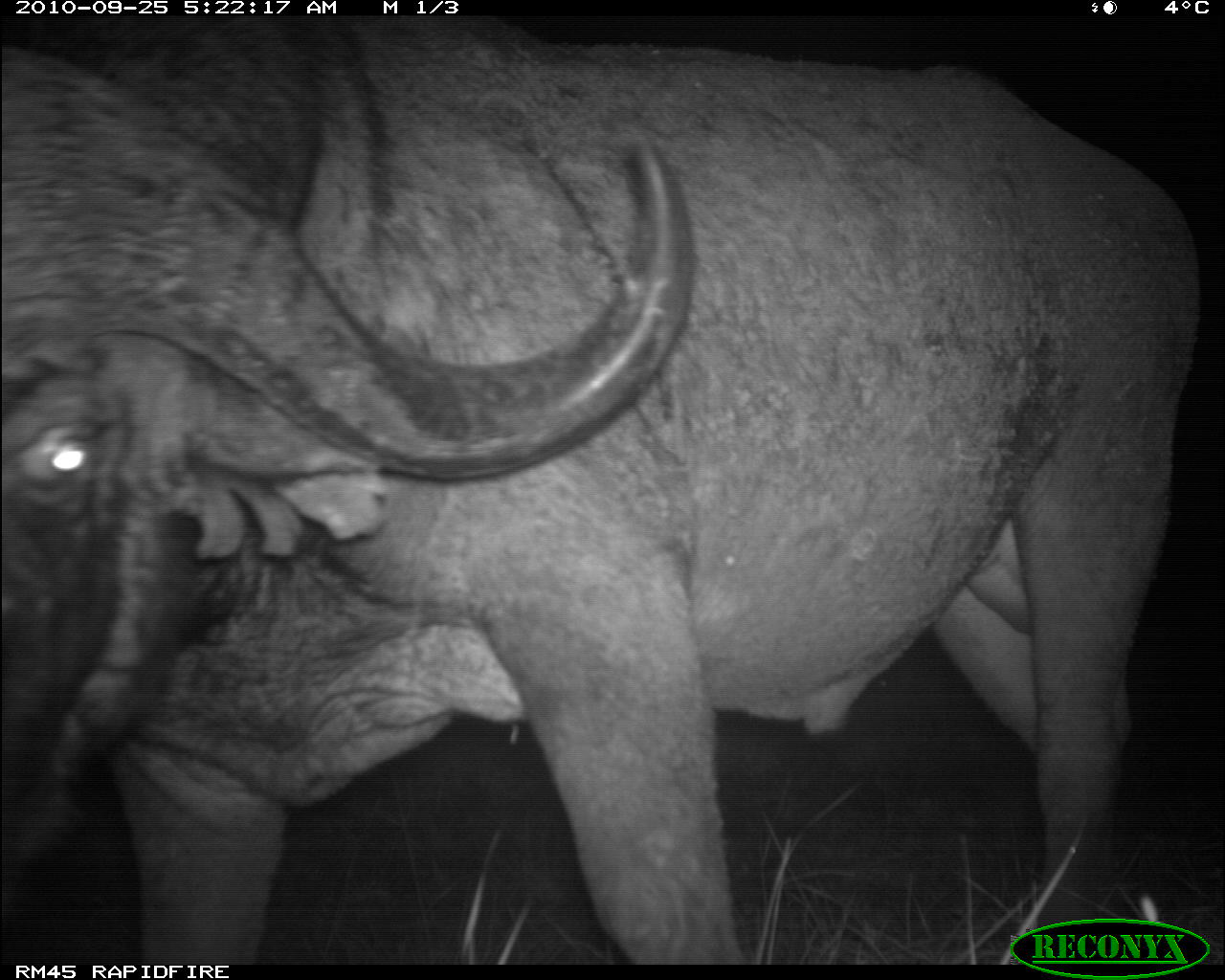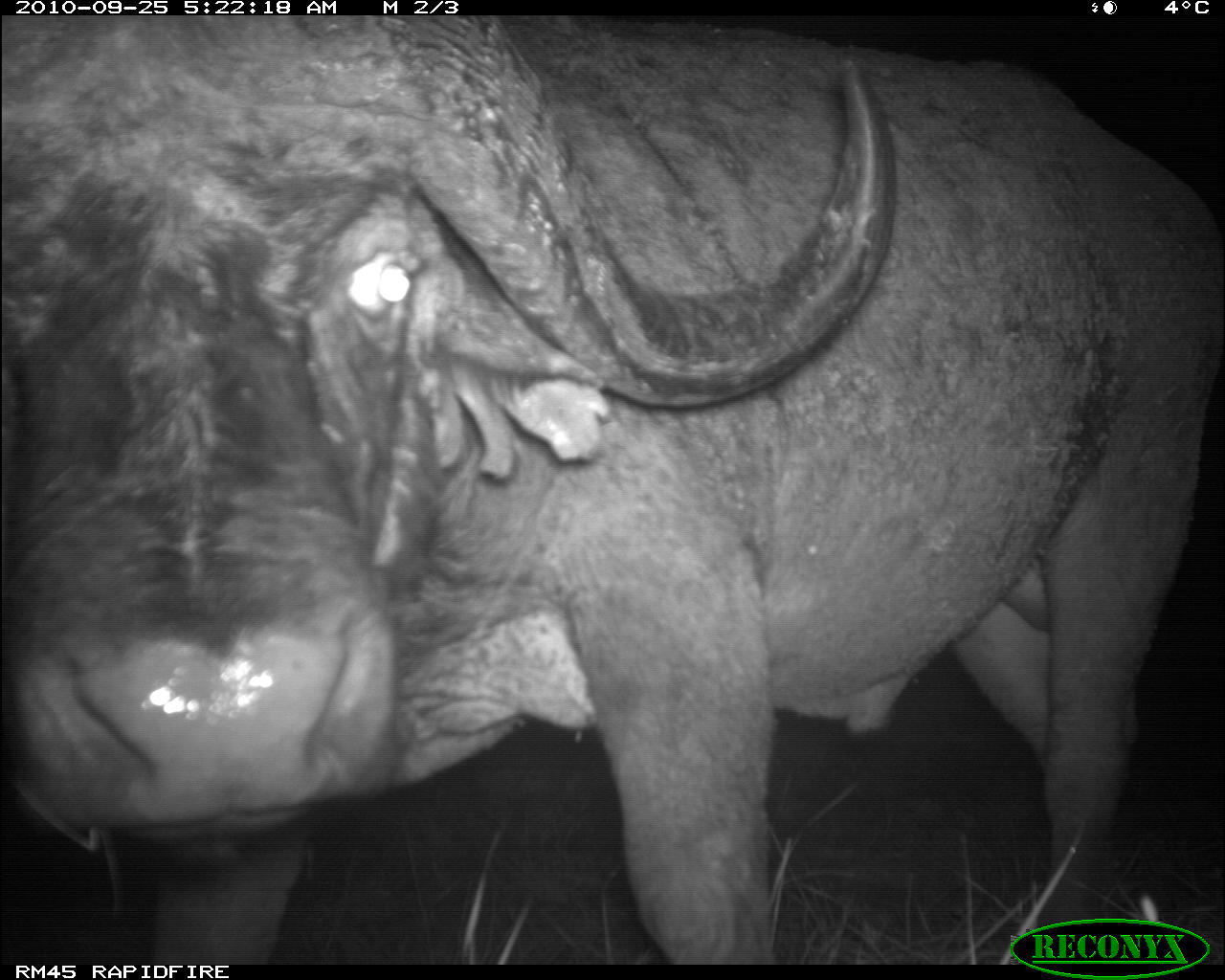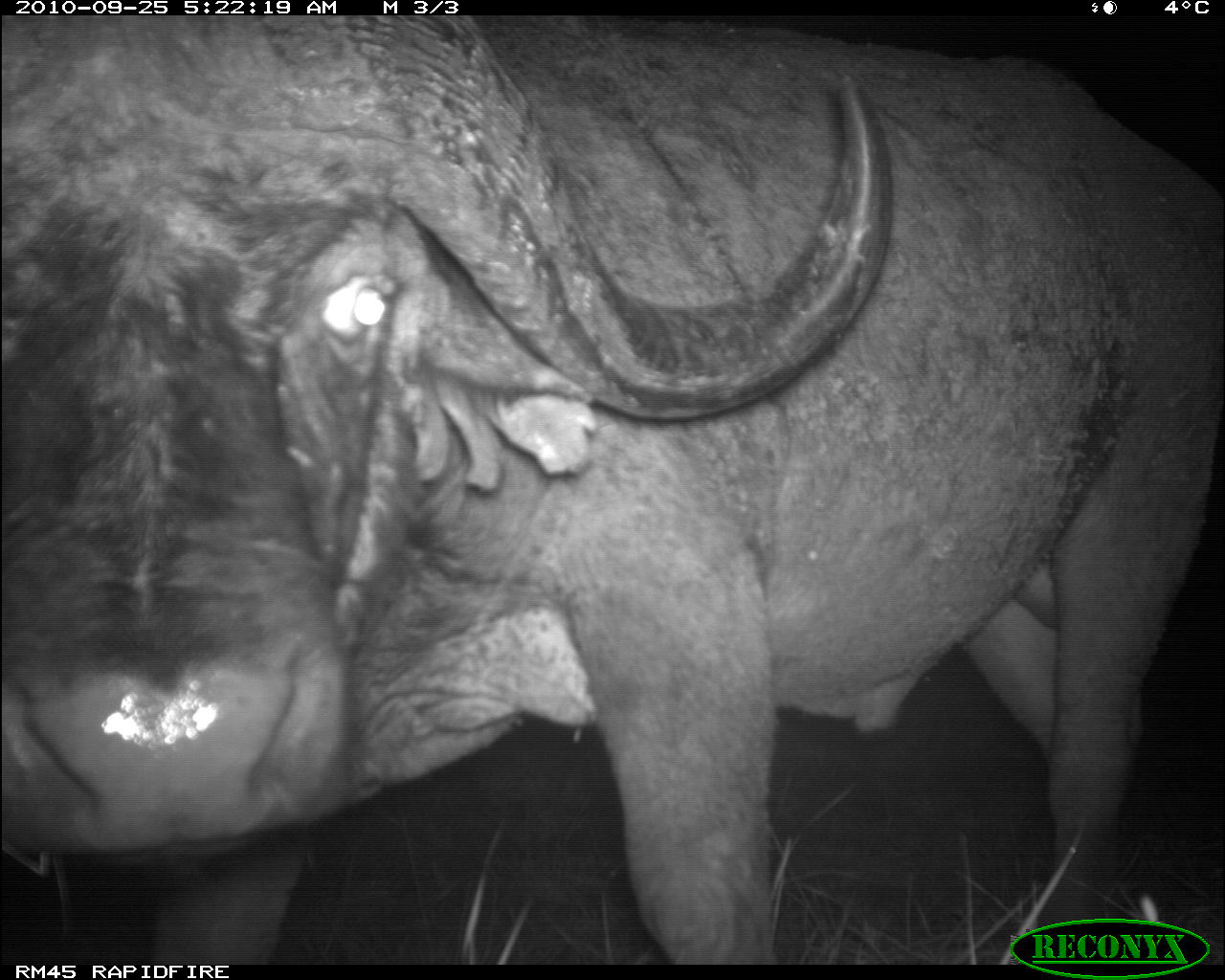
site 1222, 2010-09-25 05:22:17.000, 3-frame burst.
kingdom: Animalia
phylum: Chordata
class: Mammalia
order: Artiodactyla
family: Bovidae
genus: Syncerus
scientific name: Syncerus caffer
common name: african buffalo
Syncerus caffer (african buffalo), count 1.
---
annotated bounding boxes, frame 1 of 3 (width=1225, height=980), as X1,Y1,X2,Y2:
syncerus caffer: 1,15,1200,958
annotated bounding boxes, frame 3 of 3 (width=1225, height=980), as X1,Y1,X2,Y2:
syncerus caffer: 0,9,1225,959